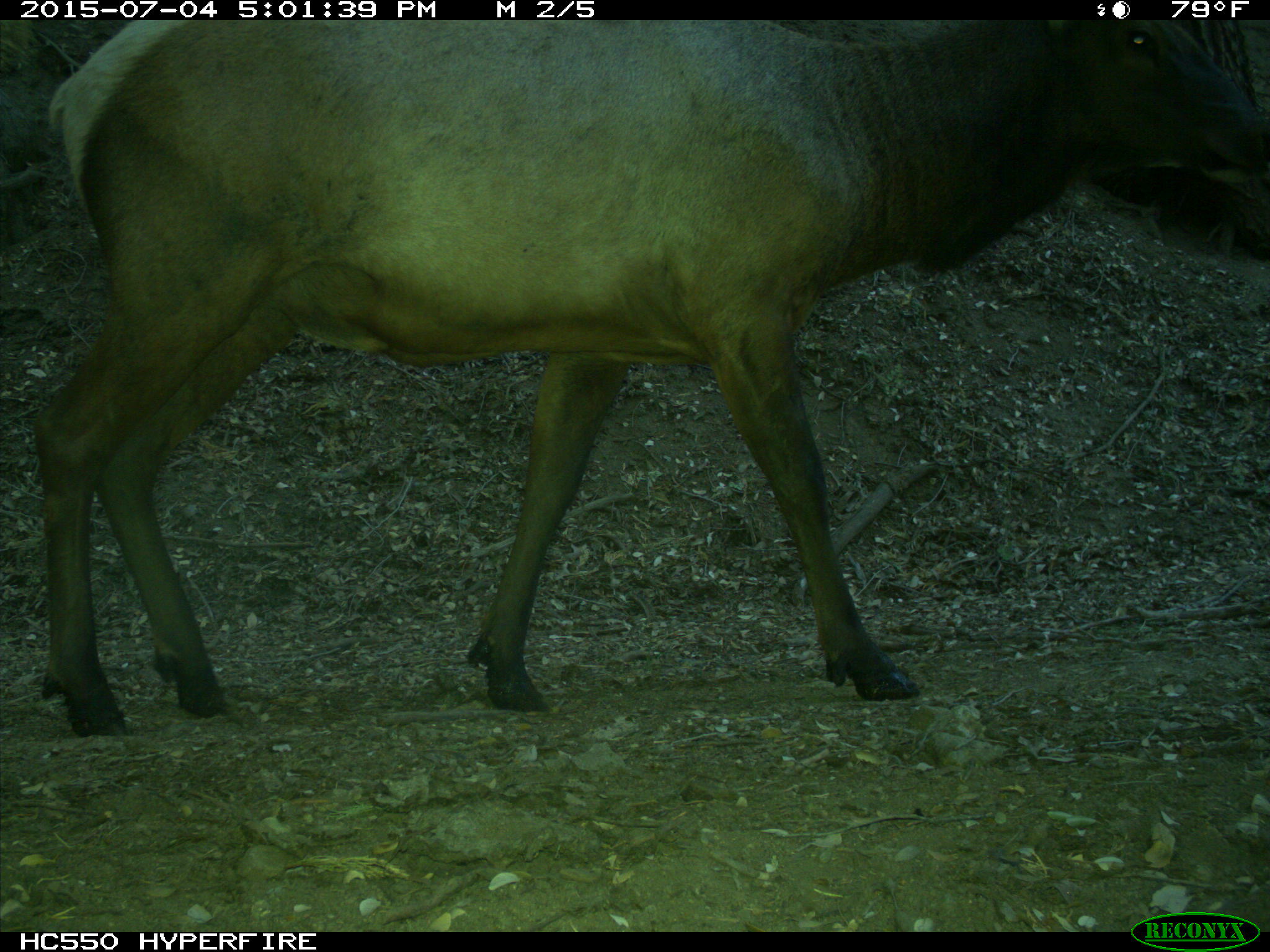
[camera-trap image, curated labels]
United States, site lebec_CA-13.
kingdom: Animalia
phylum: Chordata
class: Mammalia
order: Artiodactyla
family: Cervidae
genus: Cervus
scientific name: Cervus canadensis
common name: elk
Cervus canadensis (elk).